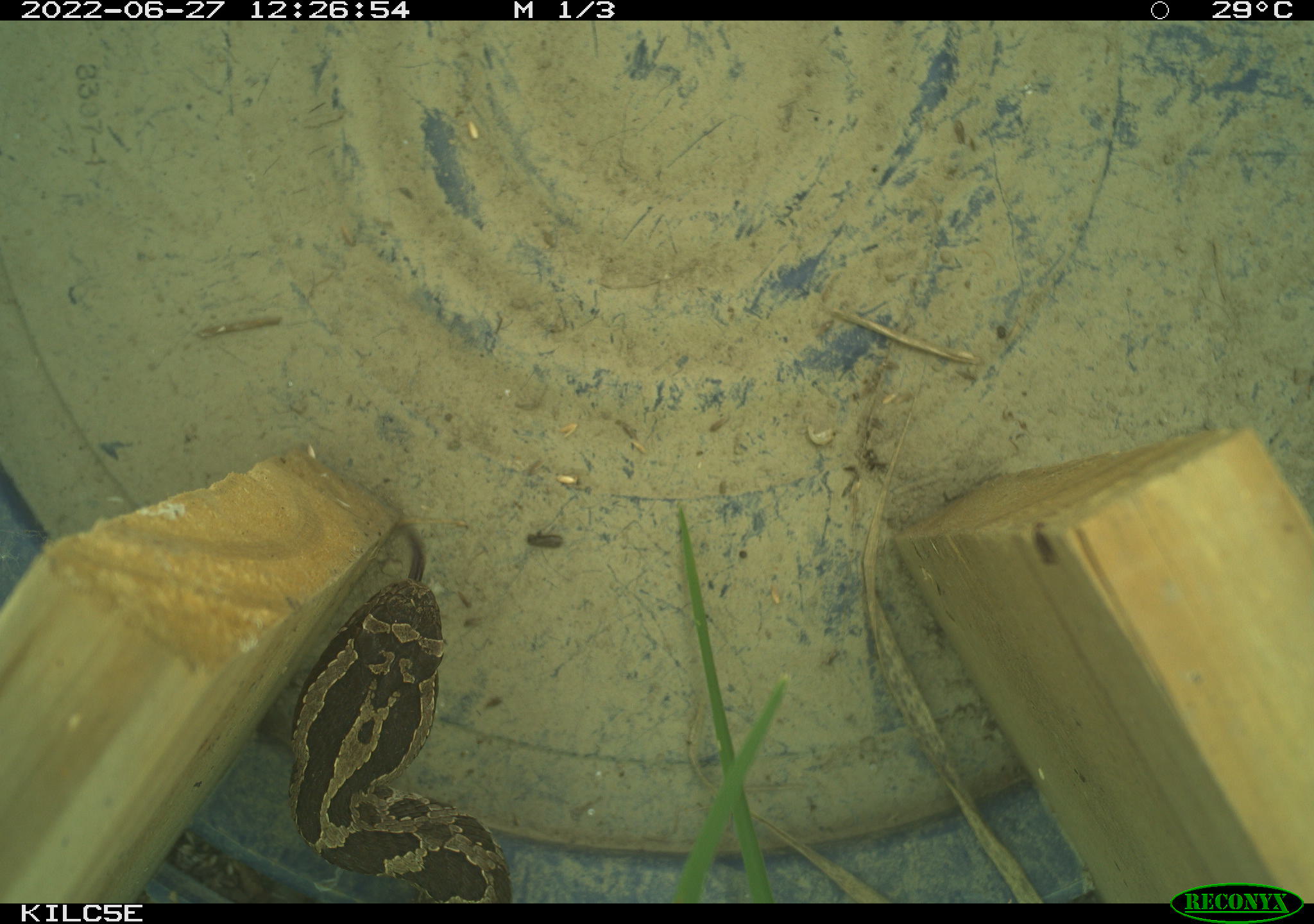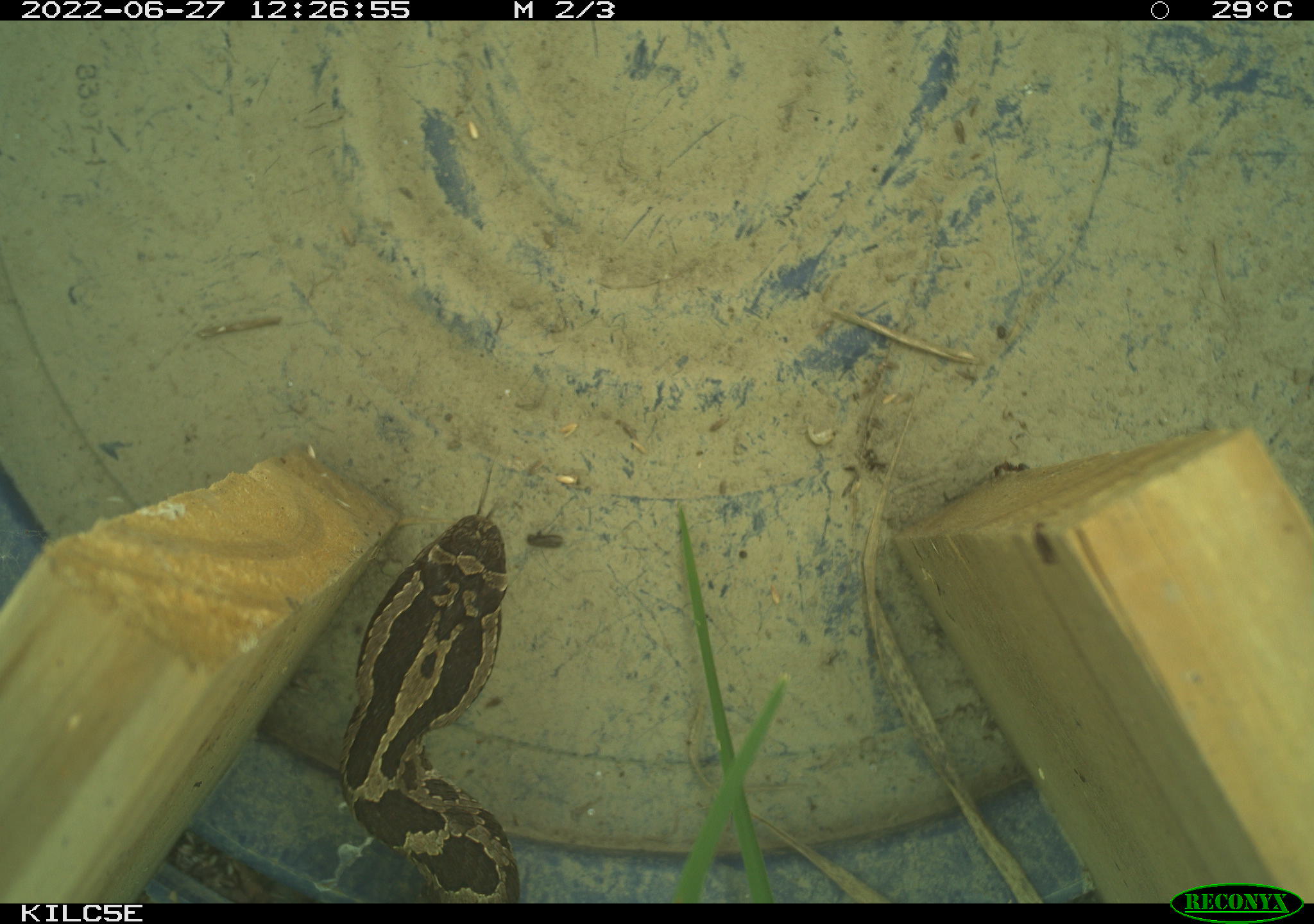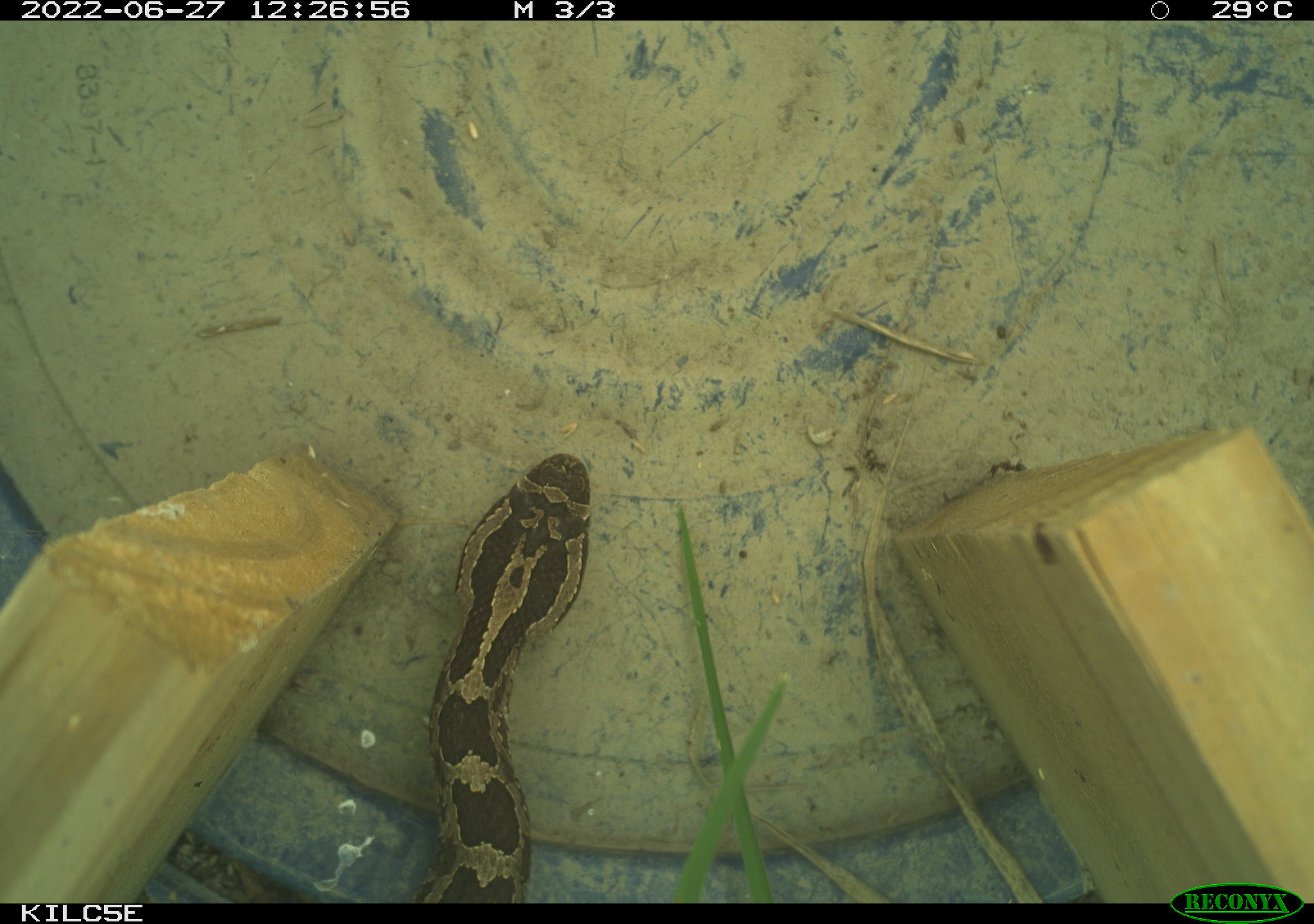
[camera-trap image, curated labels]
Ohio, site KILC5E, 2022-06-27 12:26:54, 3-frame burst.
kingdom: Animalia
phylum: Chordata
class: Reptilia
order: Squamata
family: Viperidae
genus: Sistrurus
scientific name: Sistrurus catenatus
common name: eastern massasauga